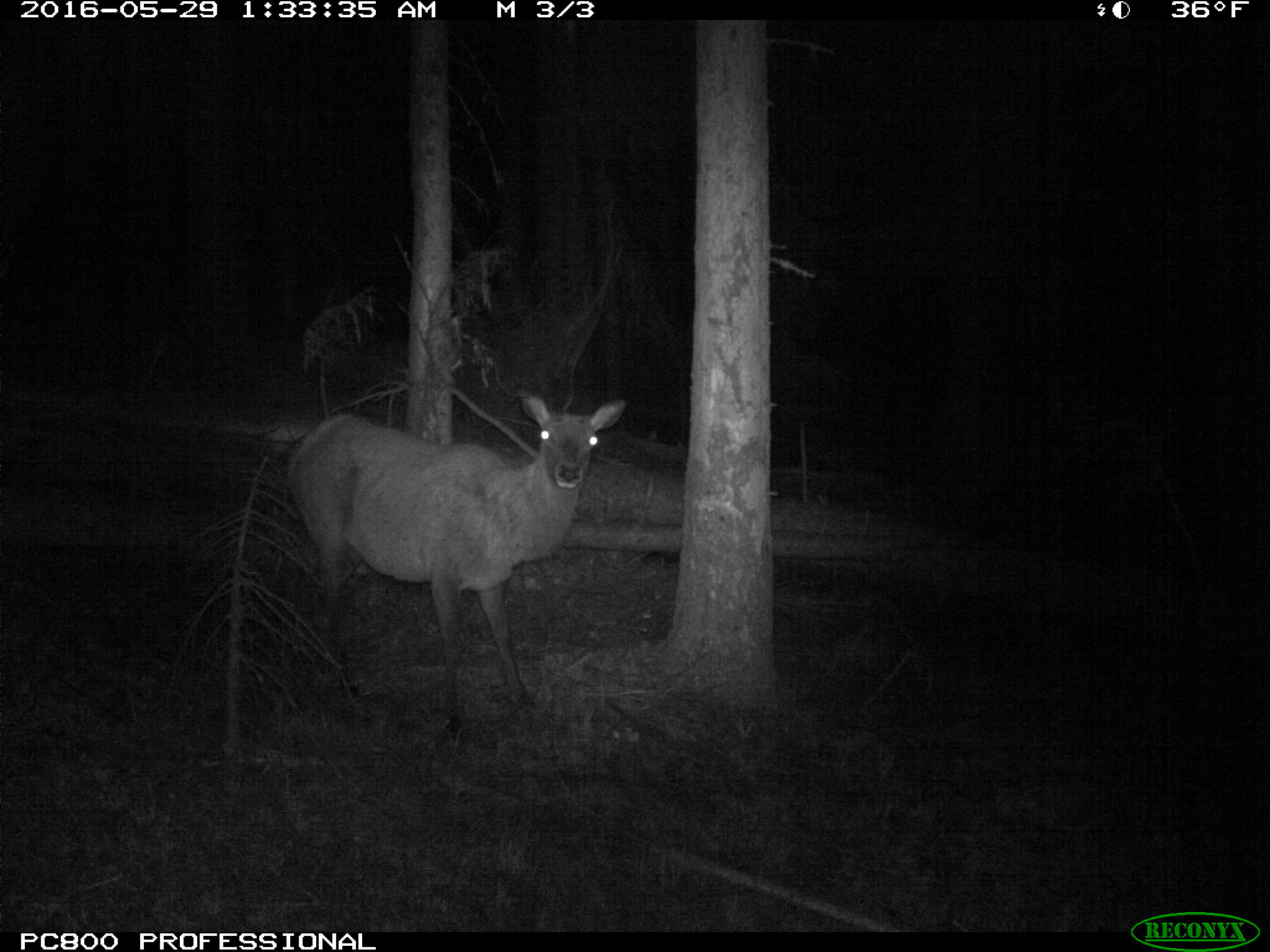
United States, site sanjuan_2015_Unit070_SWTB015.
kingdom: Animalia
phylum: Chordata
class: Mammalia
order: Artiodactyla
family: Cervidae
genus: Cervus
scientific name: Cervus elaphus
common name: red deer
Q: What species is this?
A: Cervus elaphus (red deer).